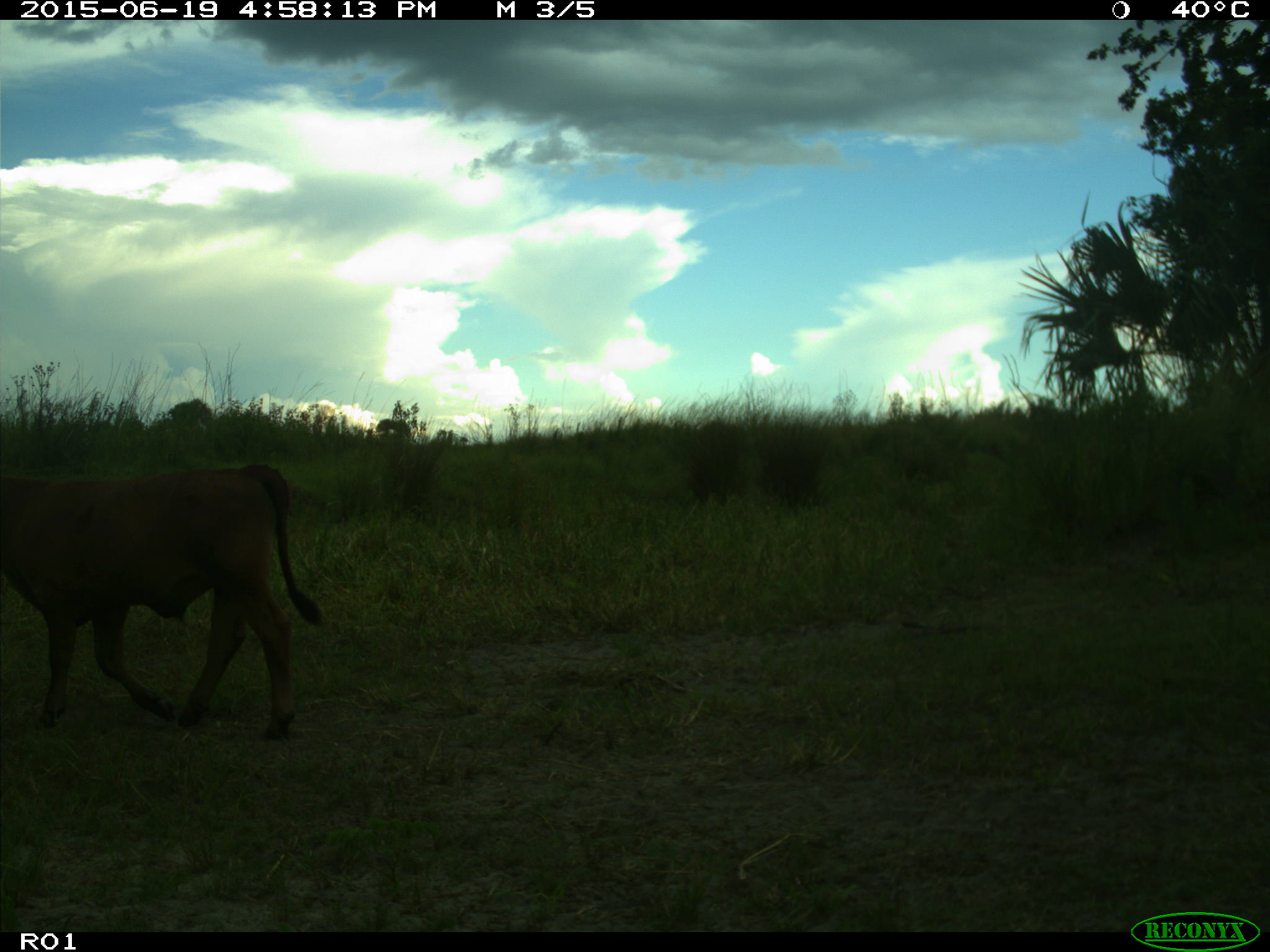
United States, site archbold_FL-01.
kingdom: Animalia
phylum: Chordata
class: Mammalia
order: Artiodactyla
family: Bovidae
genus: Bos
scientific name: Bos taurus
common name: domestic cow